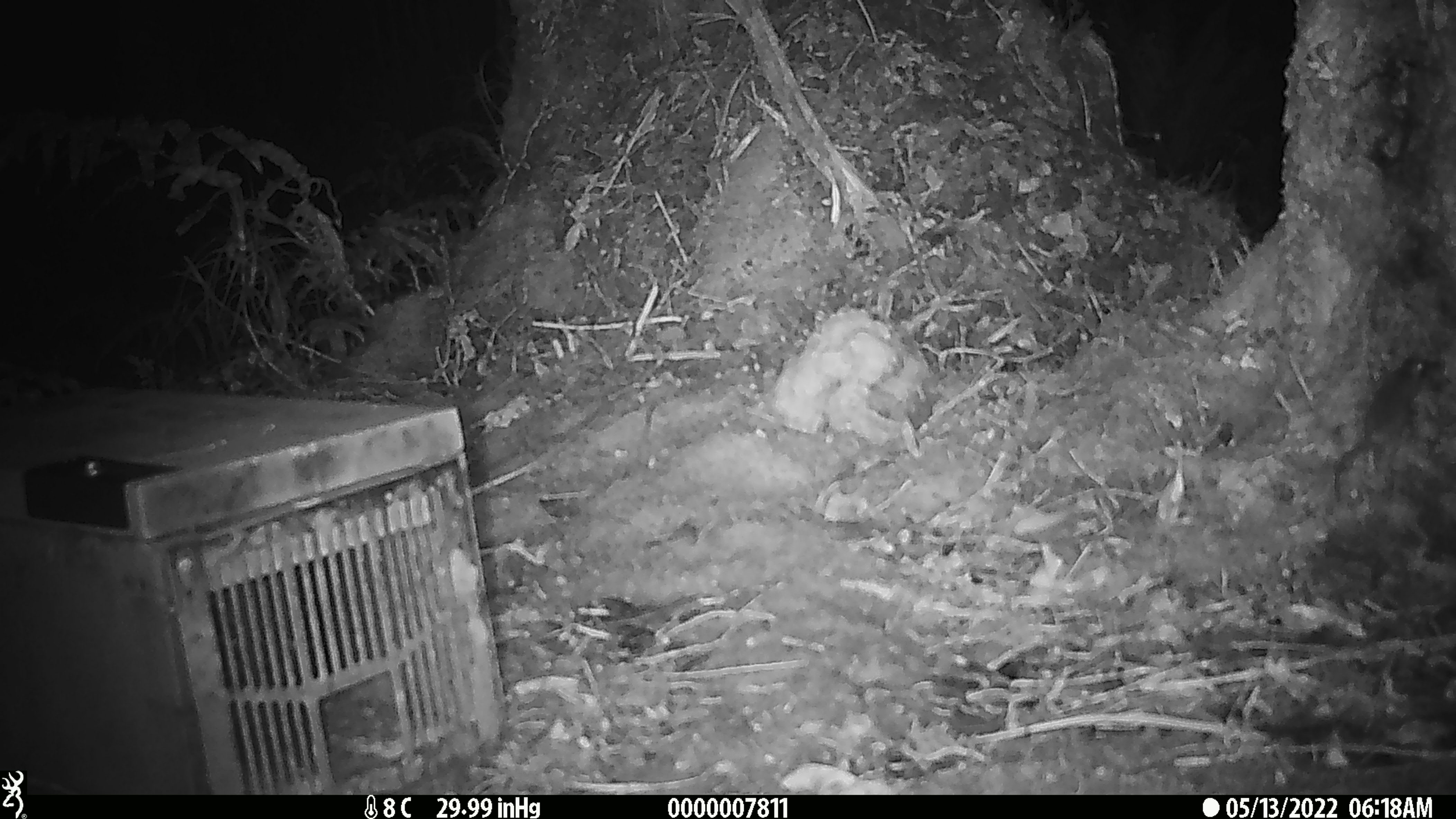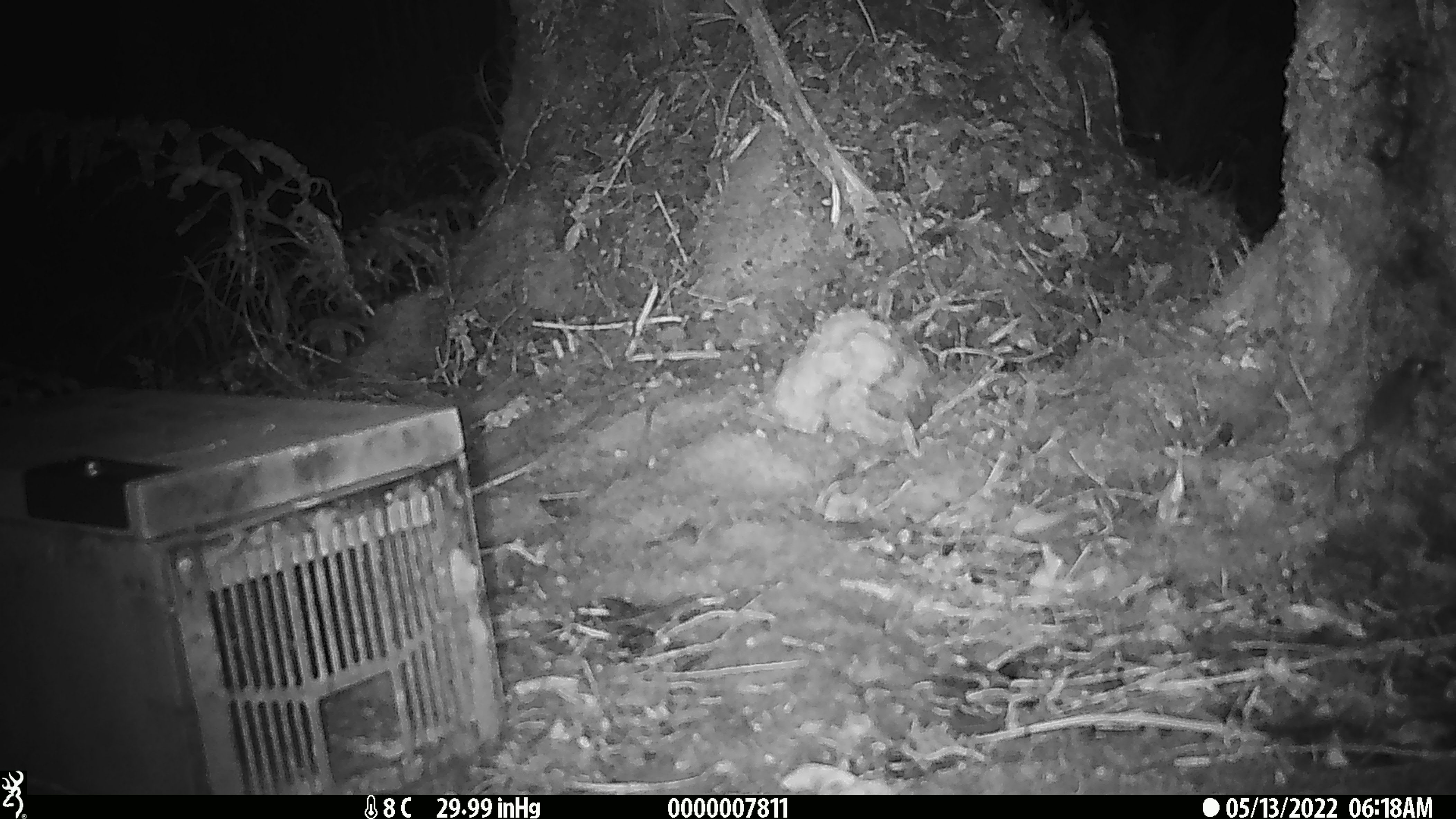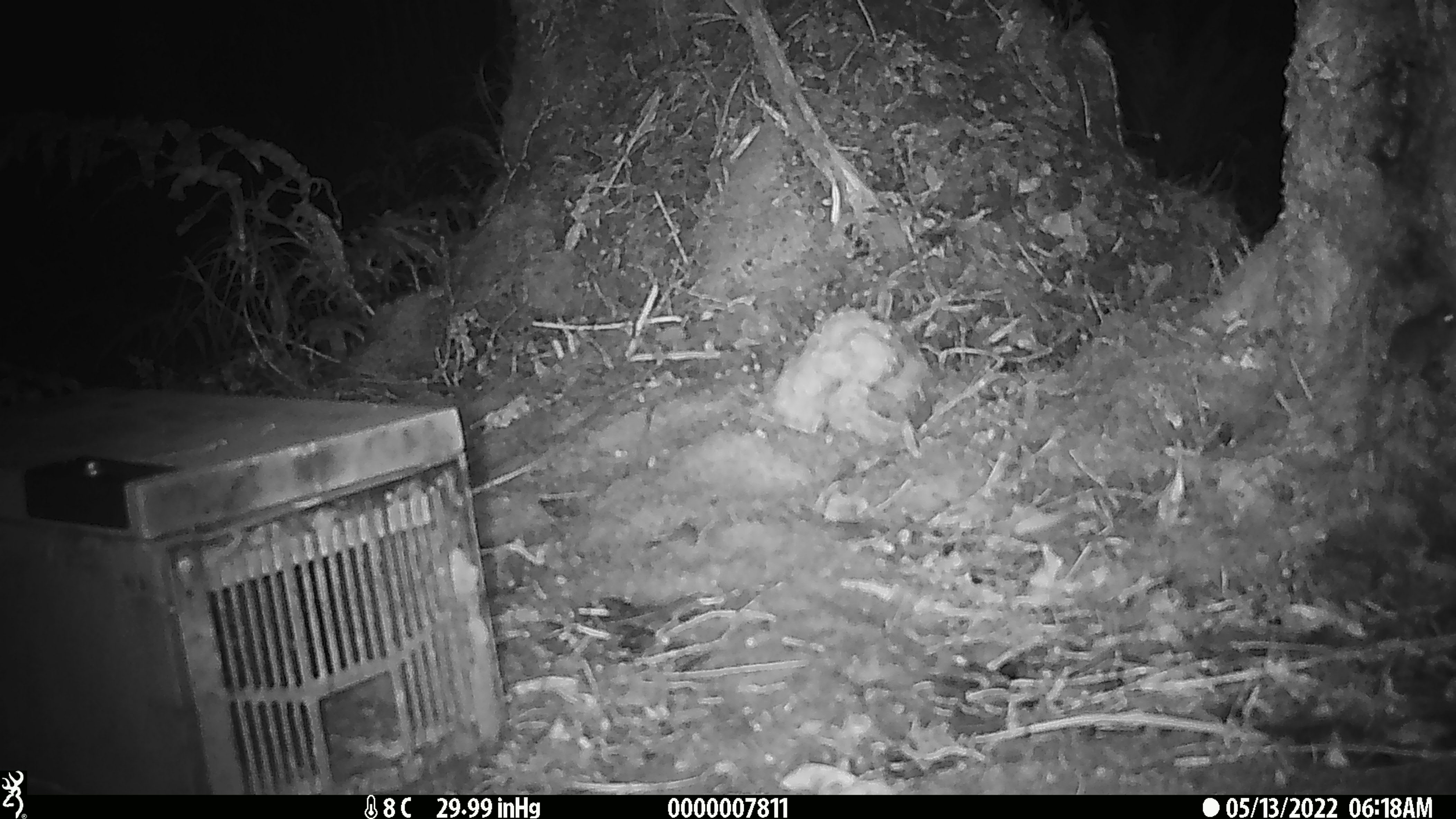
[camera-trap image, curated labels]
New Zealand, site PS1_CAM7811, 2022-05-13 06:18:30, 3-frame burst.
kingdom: Animalia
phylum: Chordata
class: Mammalia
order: Rodentia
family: Muridae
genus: Mus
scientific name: Mus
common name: mouse